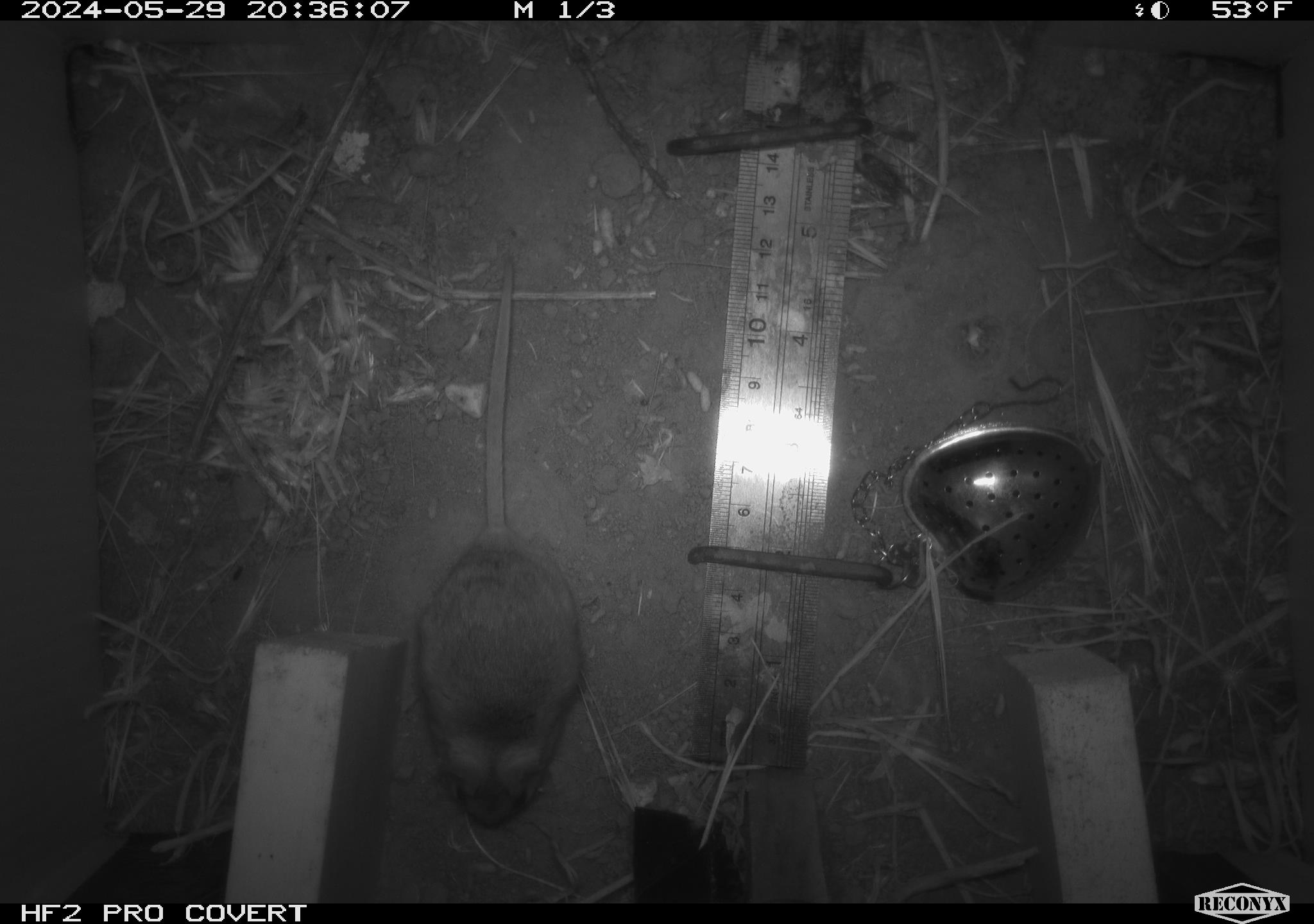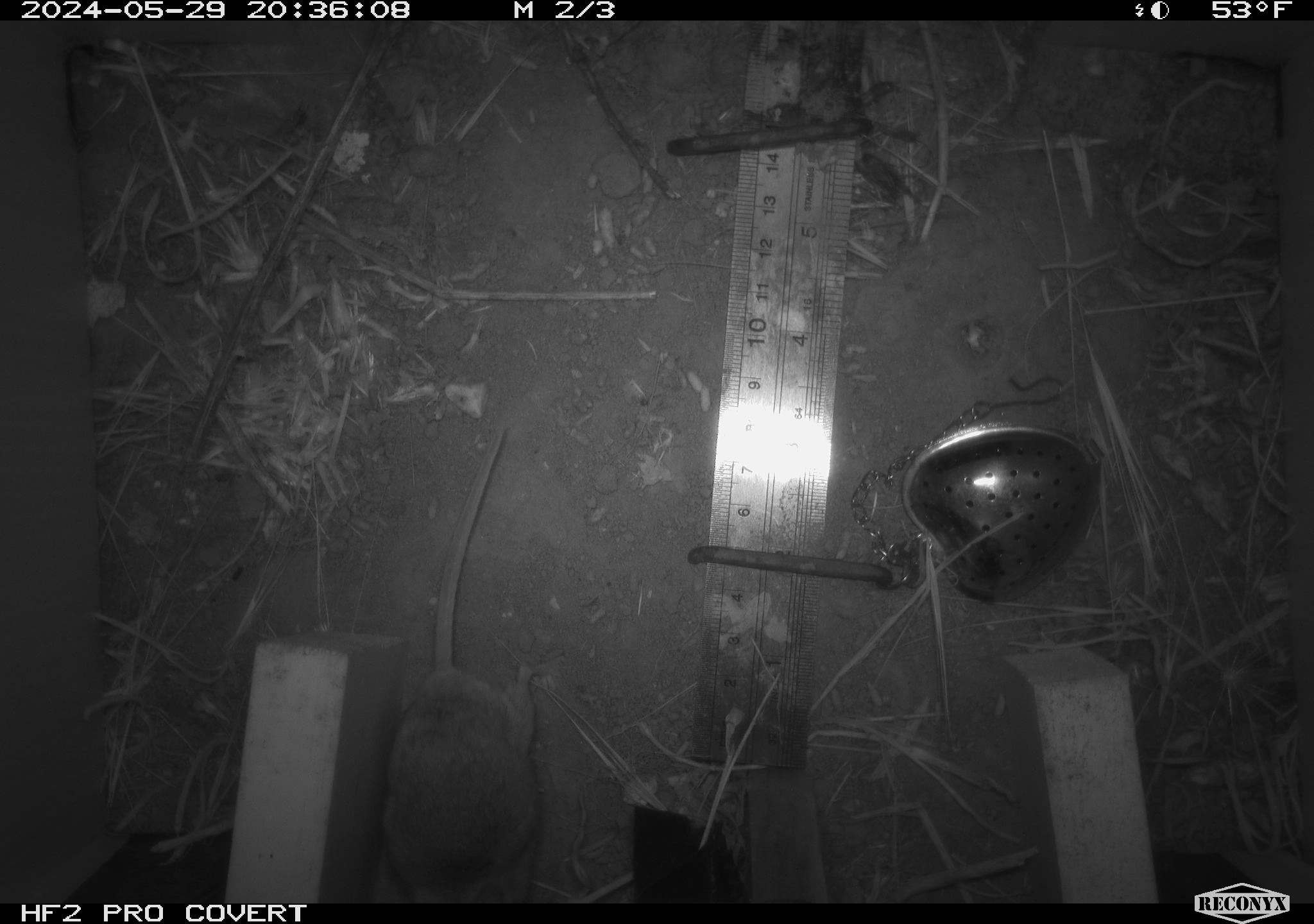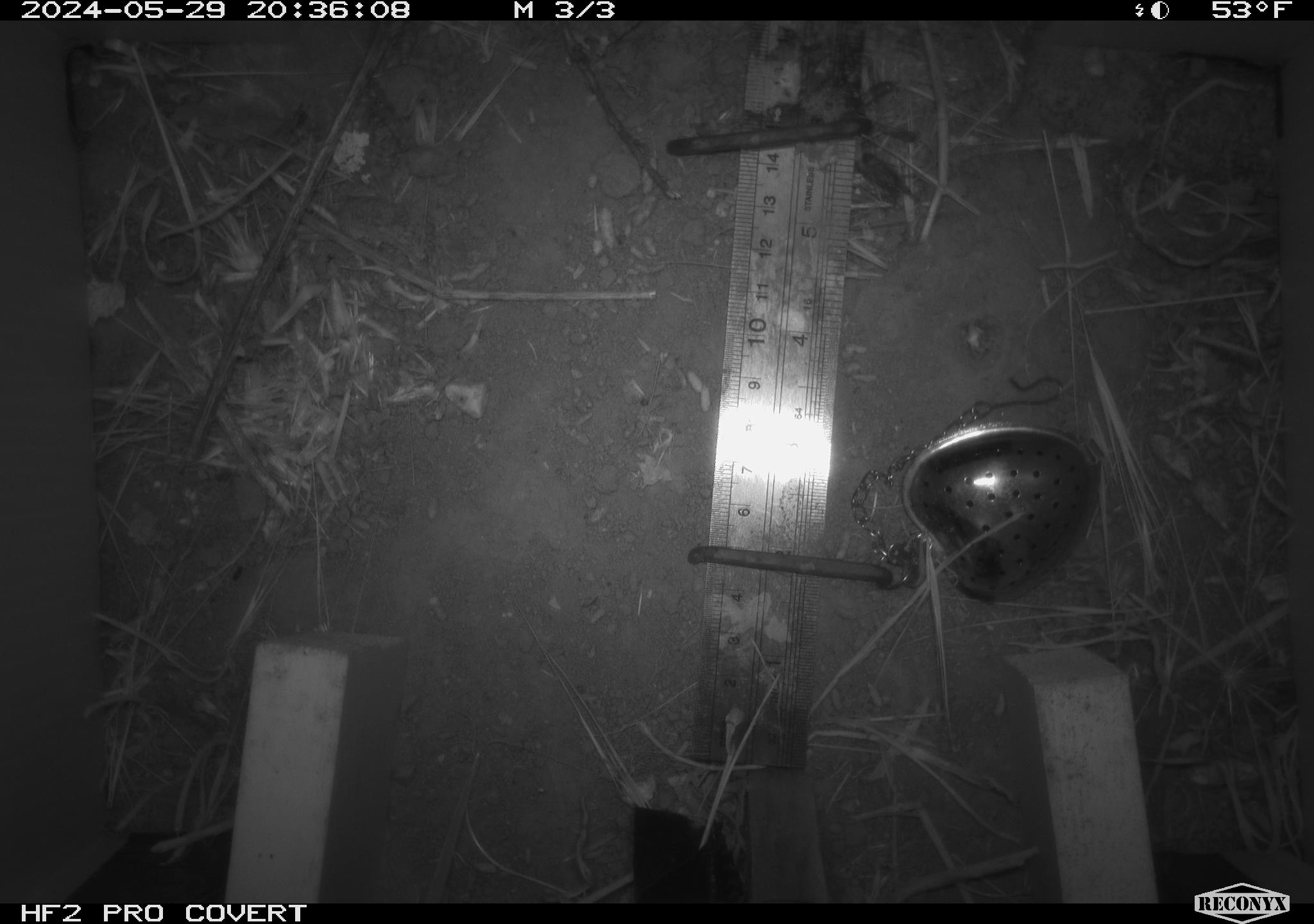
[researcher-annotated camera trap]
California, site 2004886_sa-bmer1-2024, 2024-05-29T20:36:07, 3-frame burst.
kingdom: Animalia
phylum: Chordata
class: Mammalia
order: Rodentia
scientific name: Rodentia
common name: mouse species